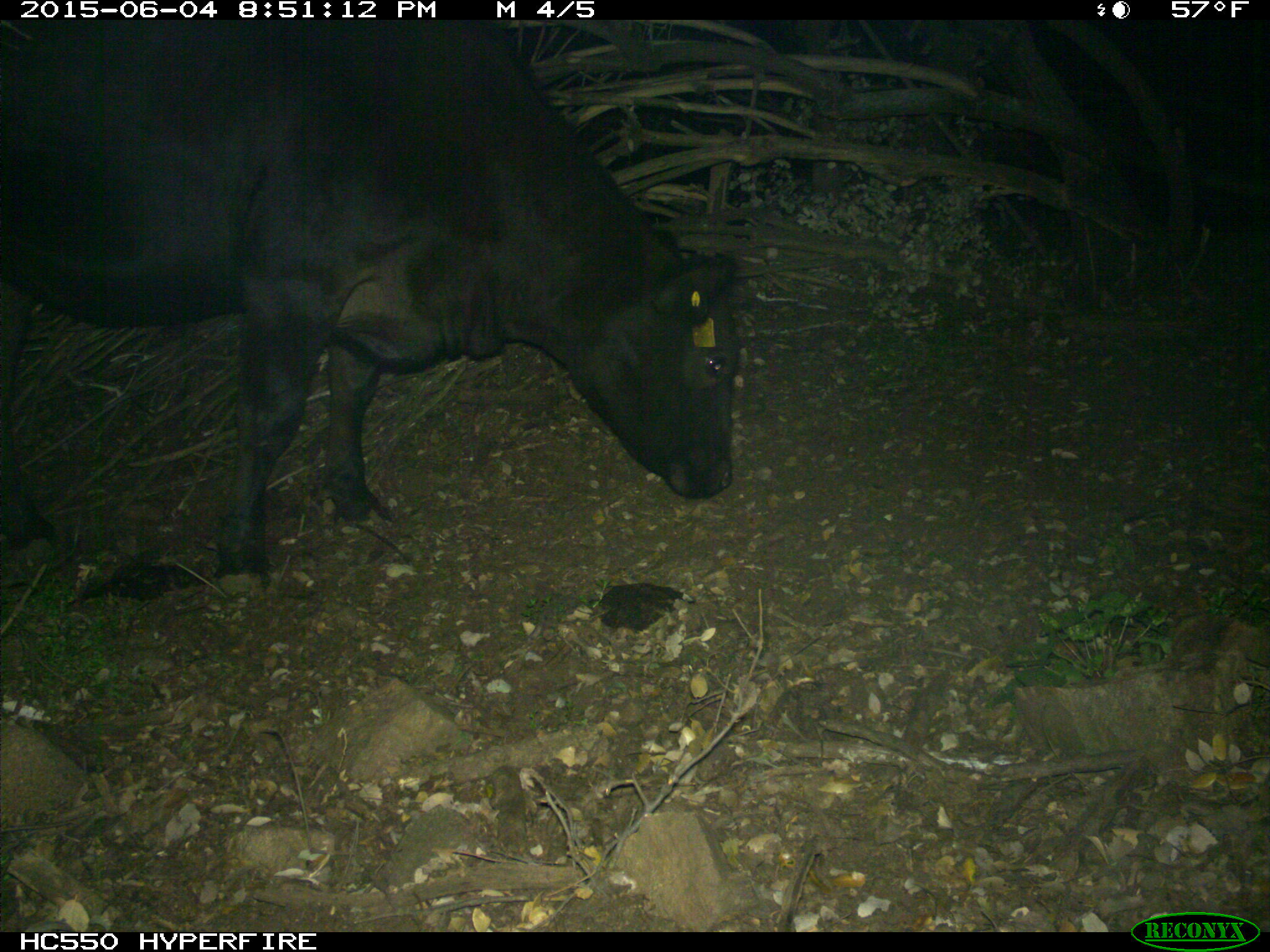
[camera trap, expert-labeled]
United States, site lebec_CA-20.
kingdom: Animalia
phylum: Chordata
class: Mammalia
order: Artiodactyla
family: Bovidae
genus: Bos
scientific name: Bos taurus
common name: domestic cow